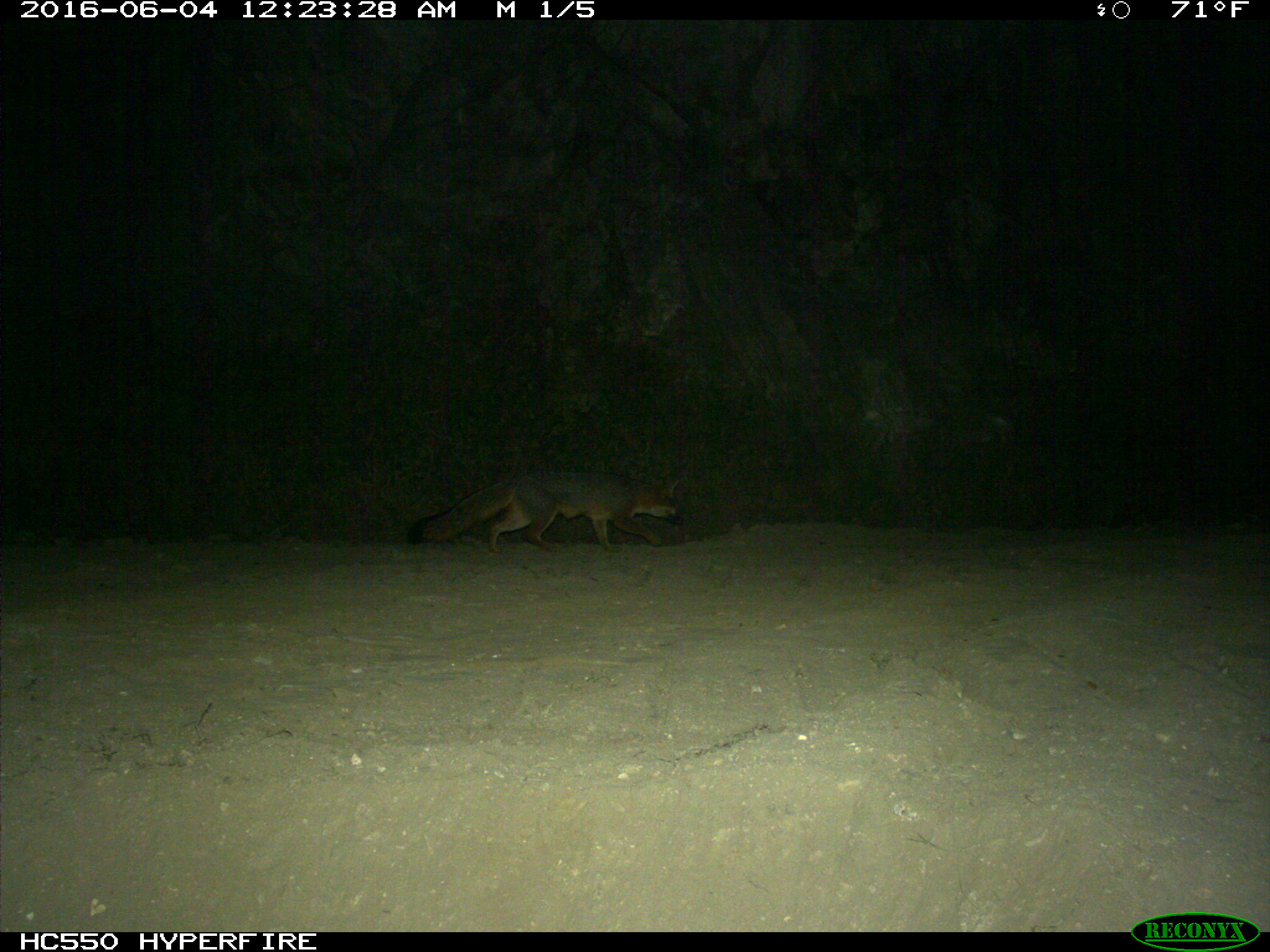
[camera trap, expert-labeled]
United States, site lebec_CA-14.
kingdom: Animalia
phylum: Chordata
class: Mammalia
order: Carnivora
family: Canidae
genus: Urocyon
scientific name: Urocyon cinereoargenteus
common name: gray fox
Urocyon cinereoargenteus (gray fox).